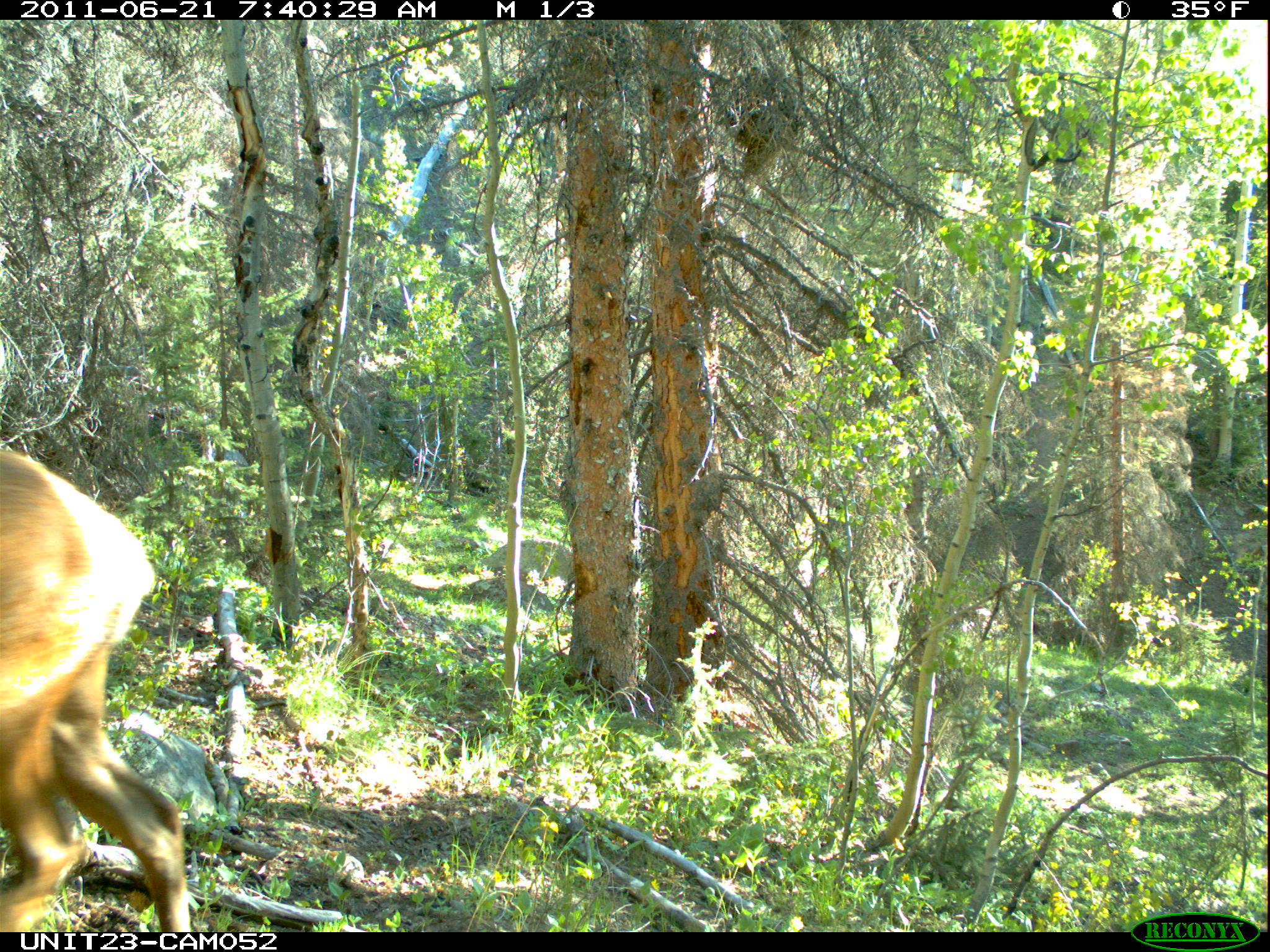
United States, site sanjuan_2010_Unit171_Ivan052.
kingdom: Animalia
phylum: Chordata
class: Mammalia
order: Artiodactyla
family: Cervidae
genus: Cervus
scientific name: Cervus elaphus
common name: red deer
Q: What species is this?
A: Cervus elaphus (red deer).